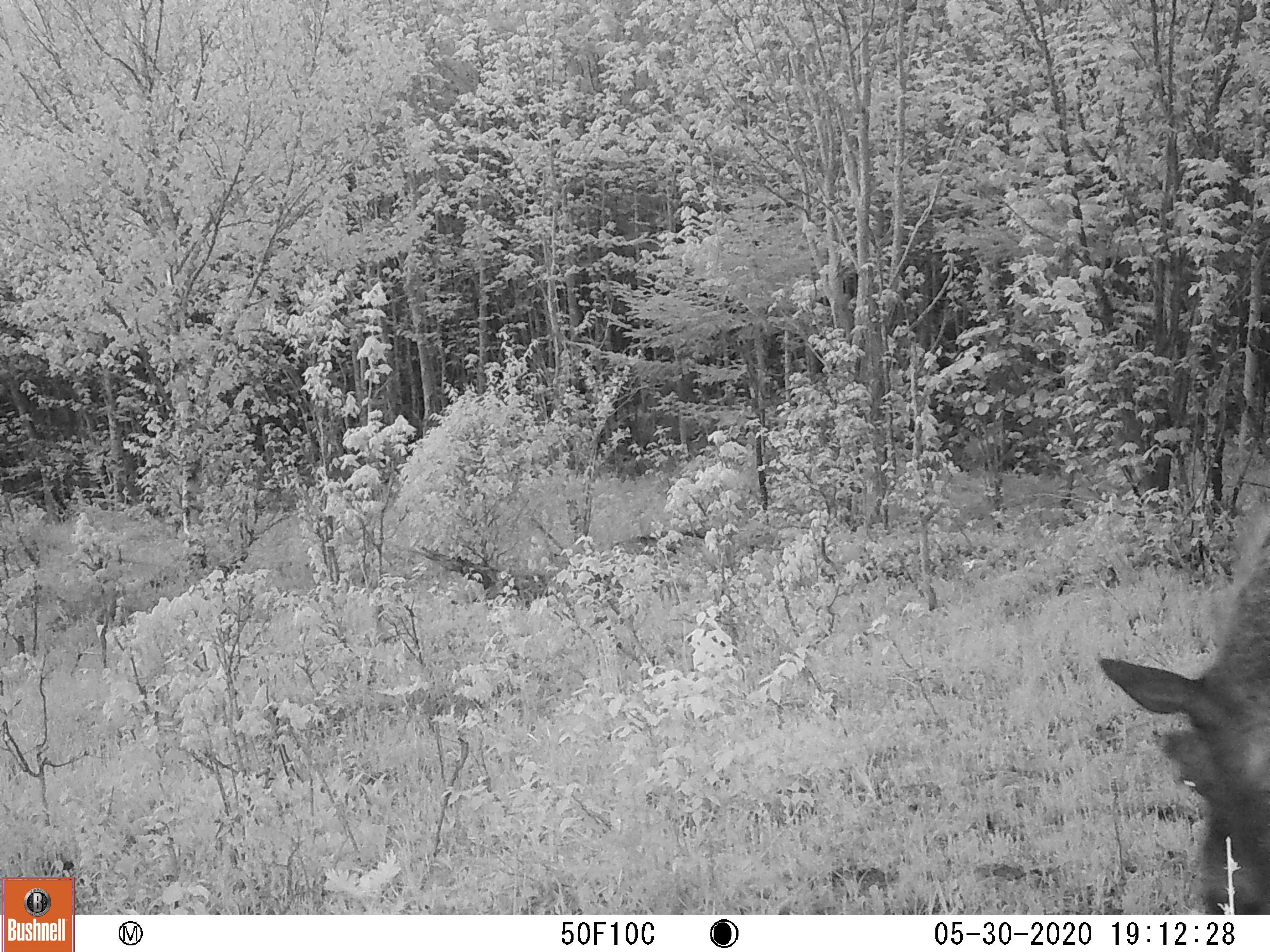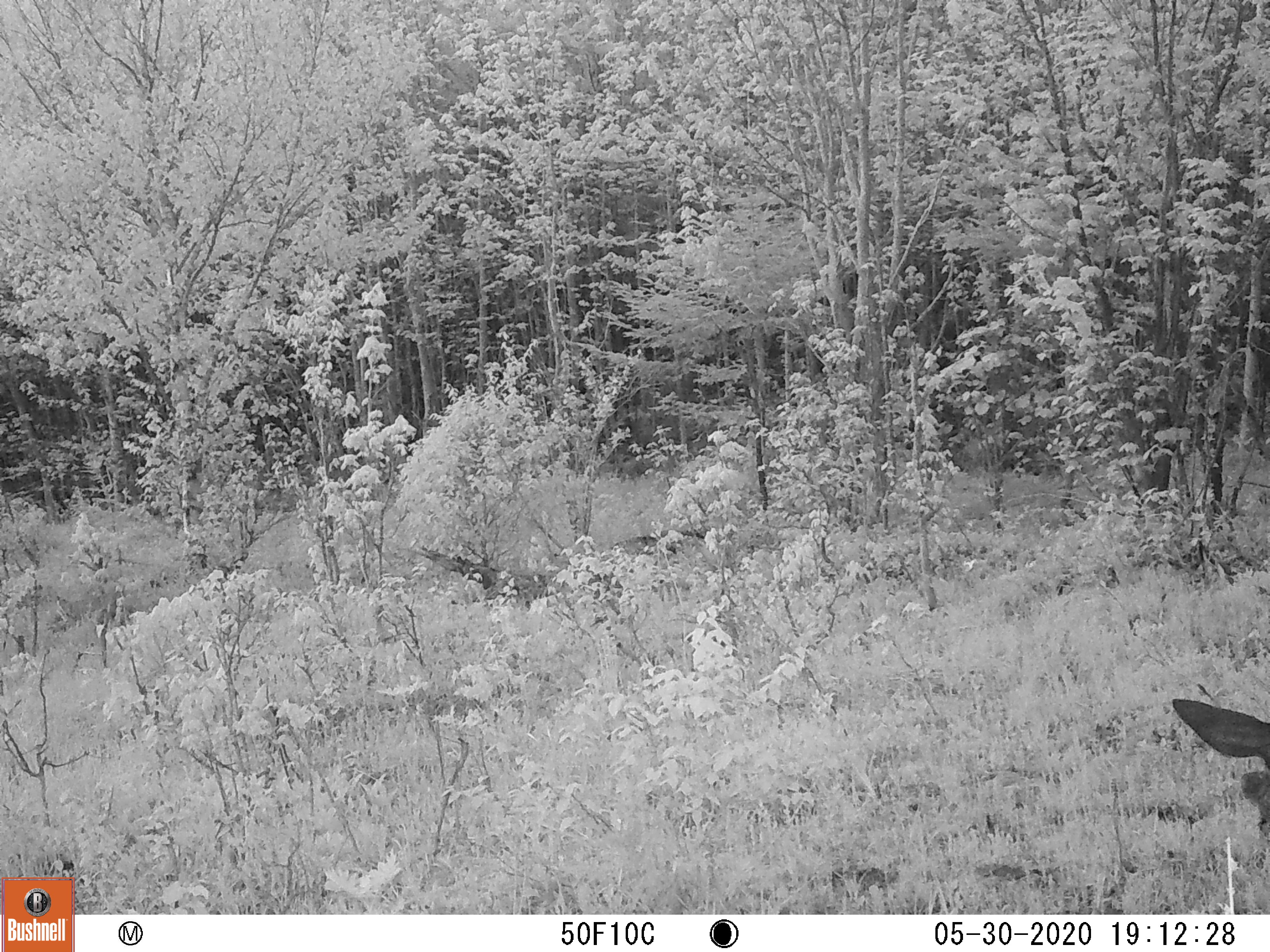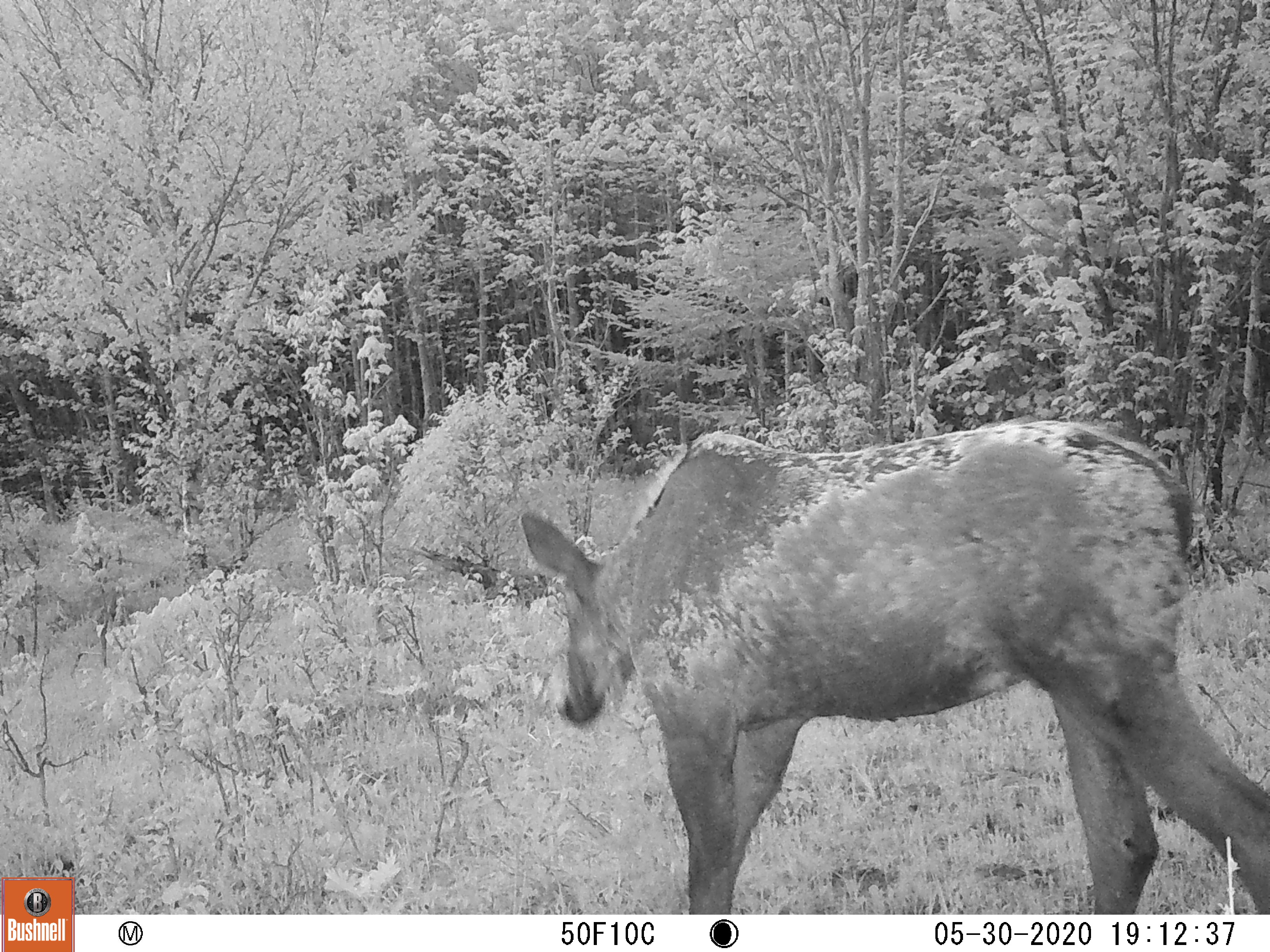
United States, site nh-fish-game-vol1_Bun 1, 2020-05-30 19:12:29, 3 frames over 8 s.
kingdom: Animalia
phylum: Chordata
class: Mammalia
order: Artiodactyla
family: Cervidae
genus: Alces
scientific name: Alces alces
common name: moose